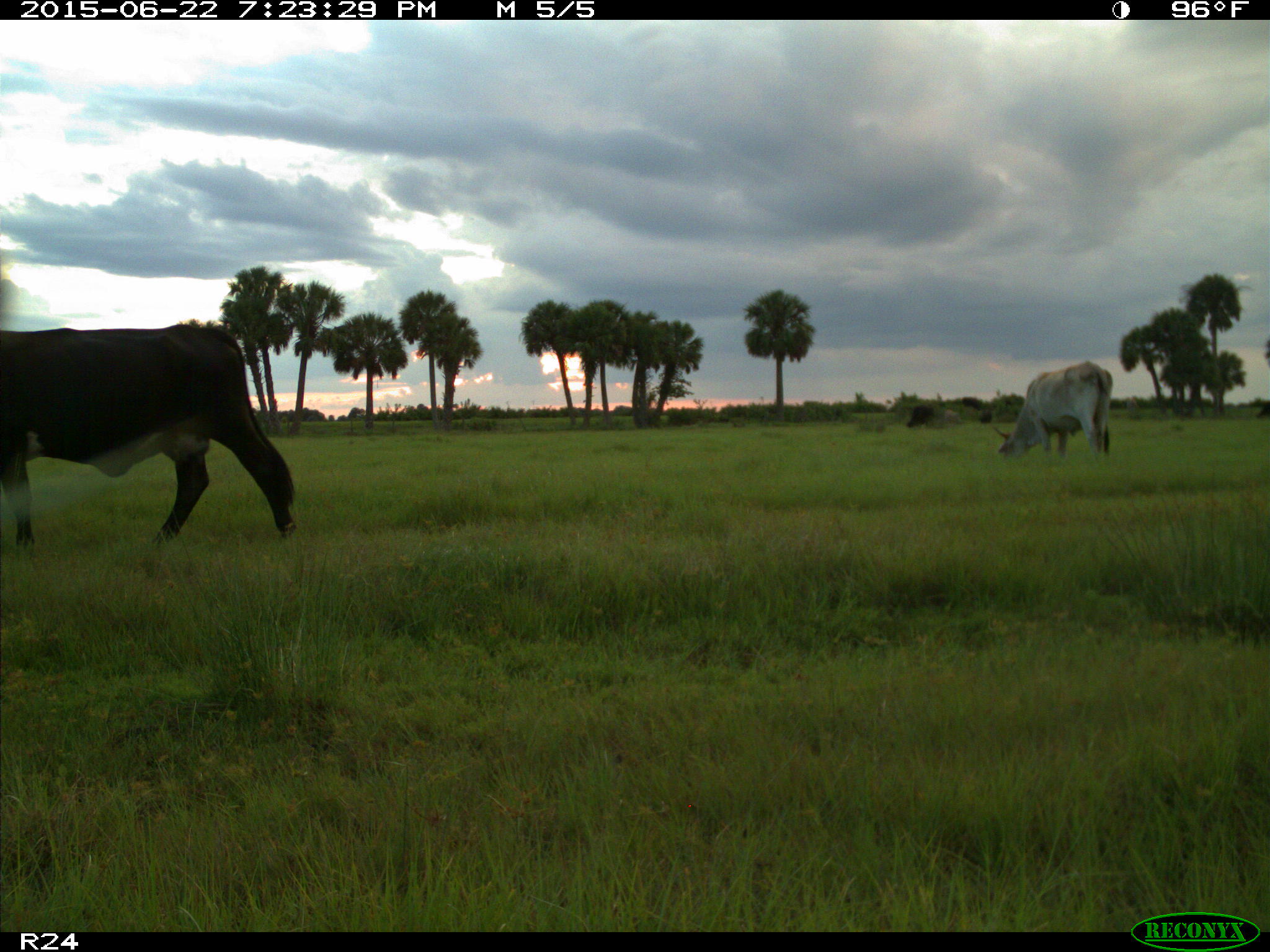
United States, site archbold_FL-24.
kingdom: Animalia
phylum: Chordata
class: Mammalia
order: Artiodactyla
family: Bovidae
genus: Bos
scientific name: Bos taurus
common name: domestic cow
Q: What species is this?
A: Bos taurus (domestic cow).